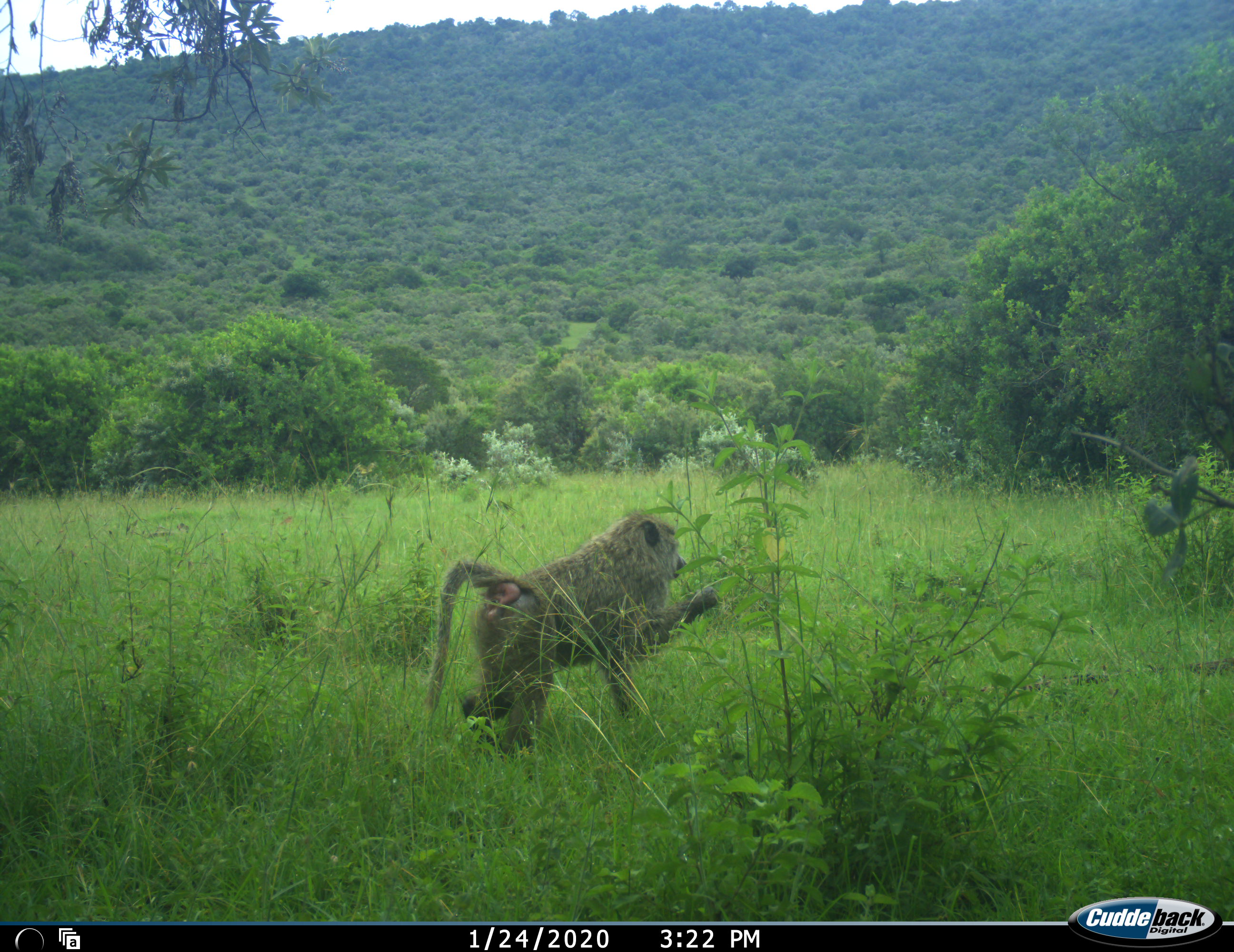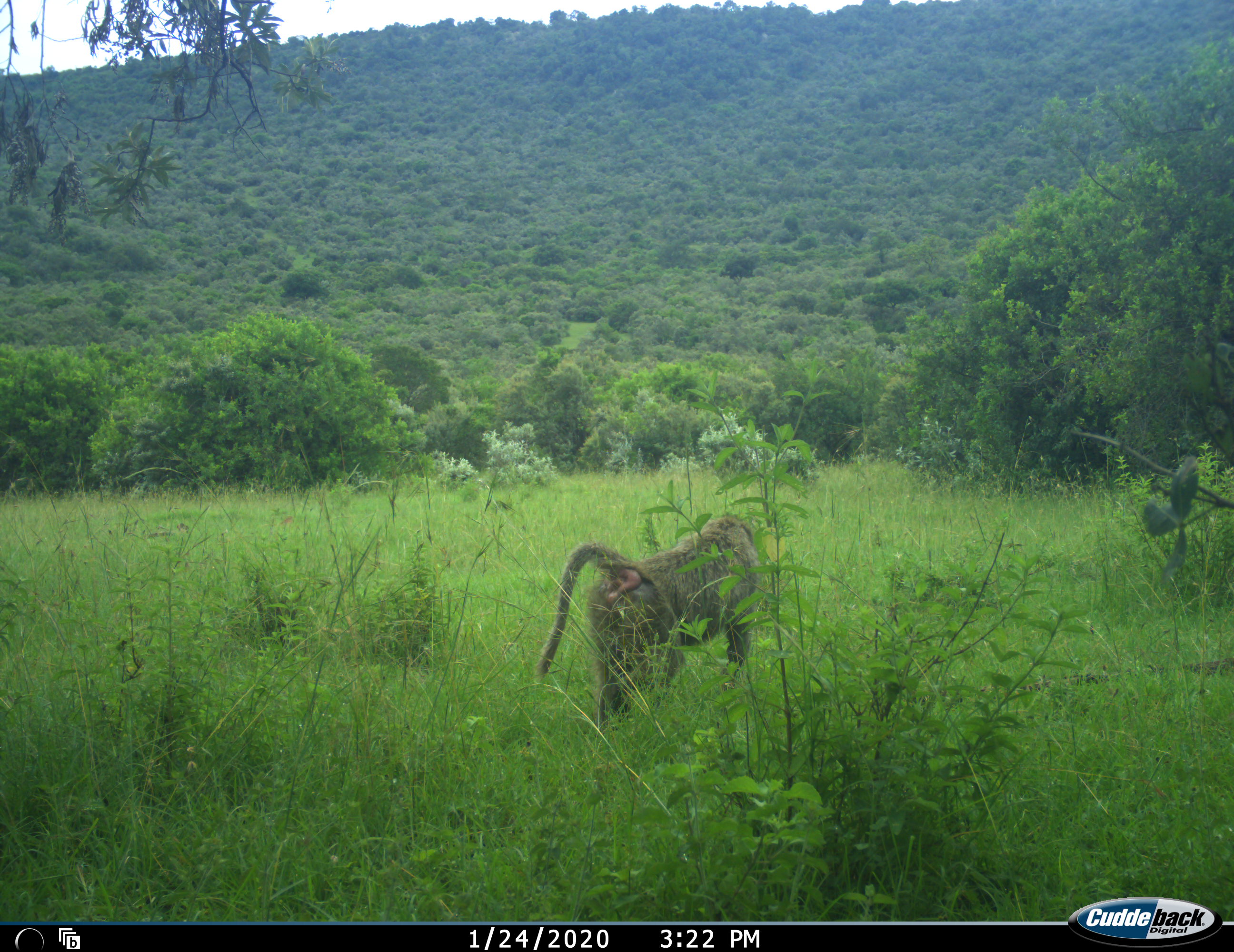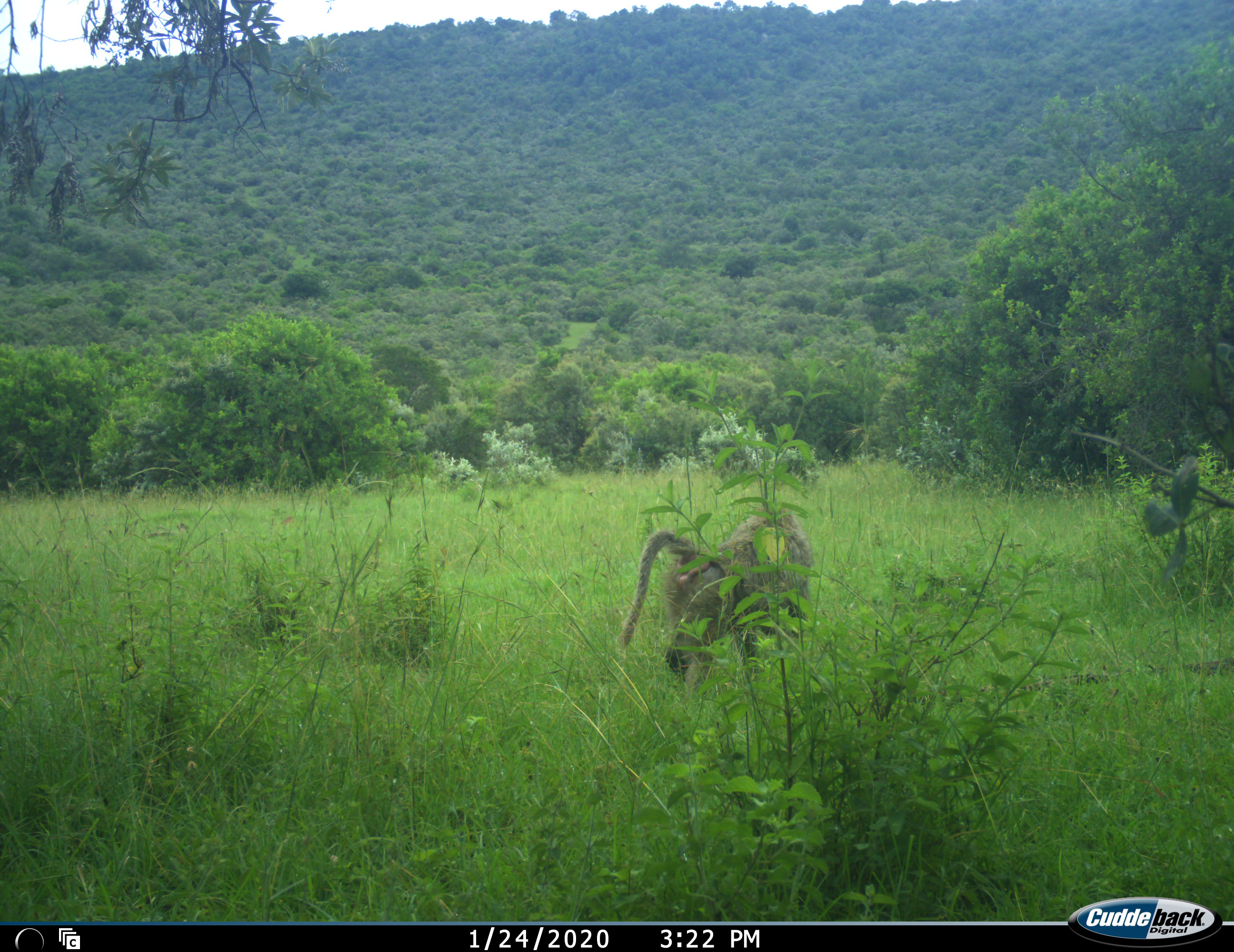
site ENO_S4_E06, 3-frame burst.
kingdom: Animalia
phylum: Chordata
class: Mammalia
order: Primates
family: Cercopithecidae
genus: Papio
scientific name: Papio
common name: baboon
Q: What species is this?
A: Baboon (Papio).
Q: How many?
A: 1.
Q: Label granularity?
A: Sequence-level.